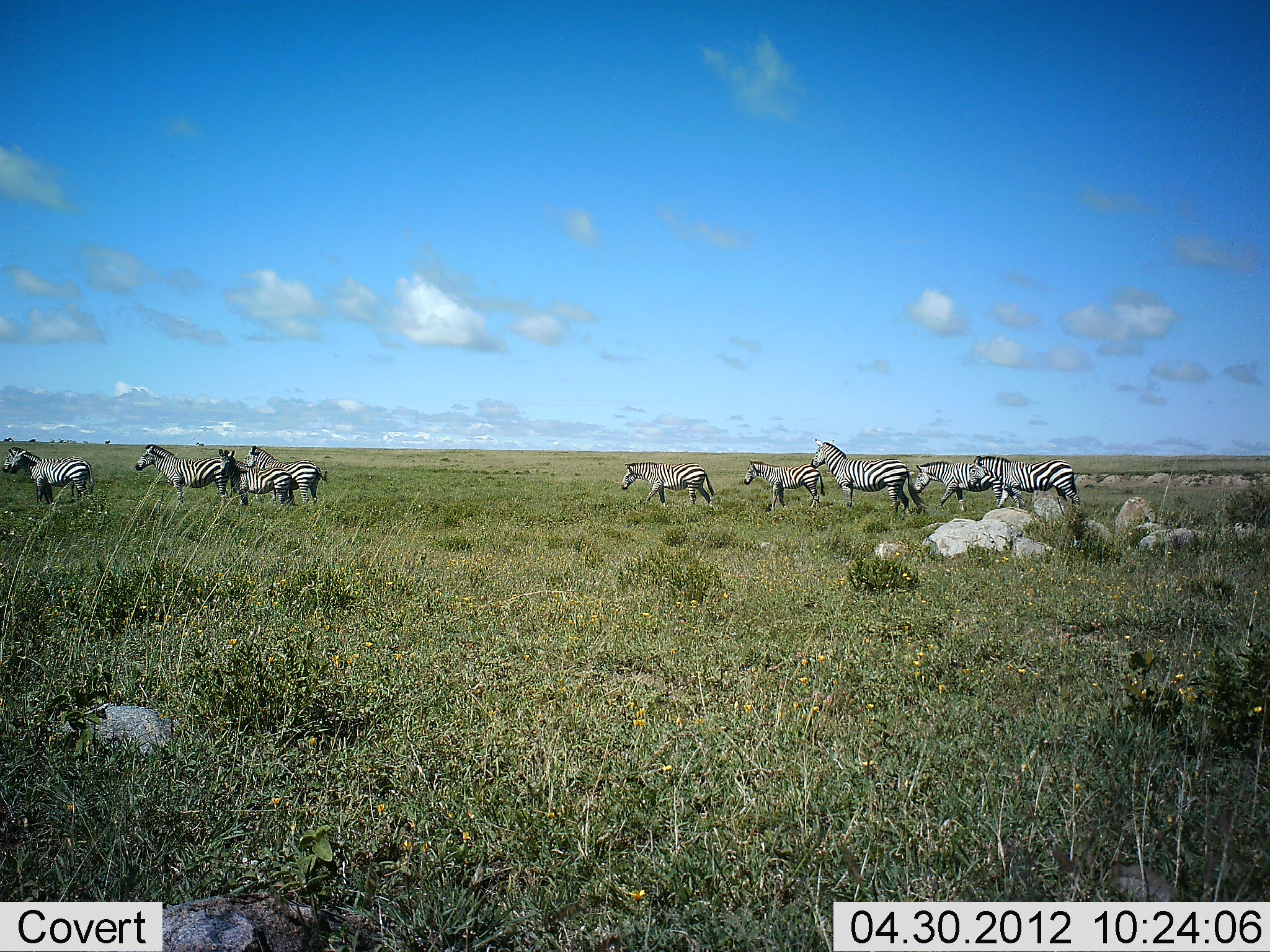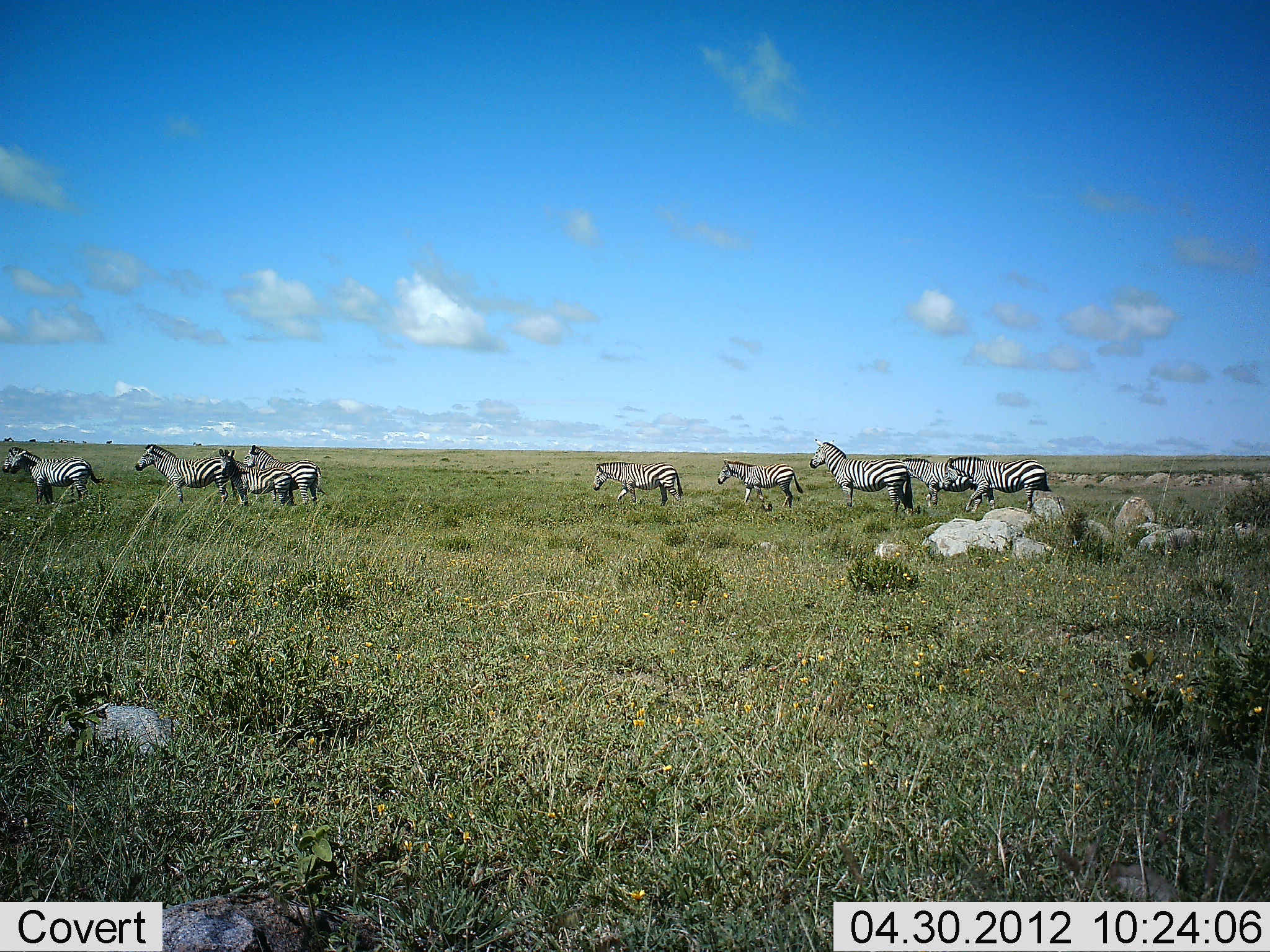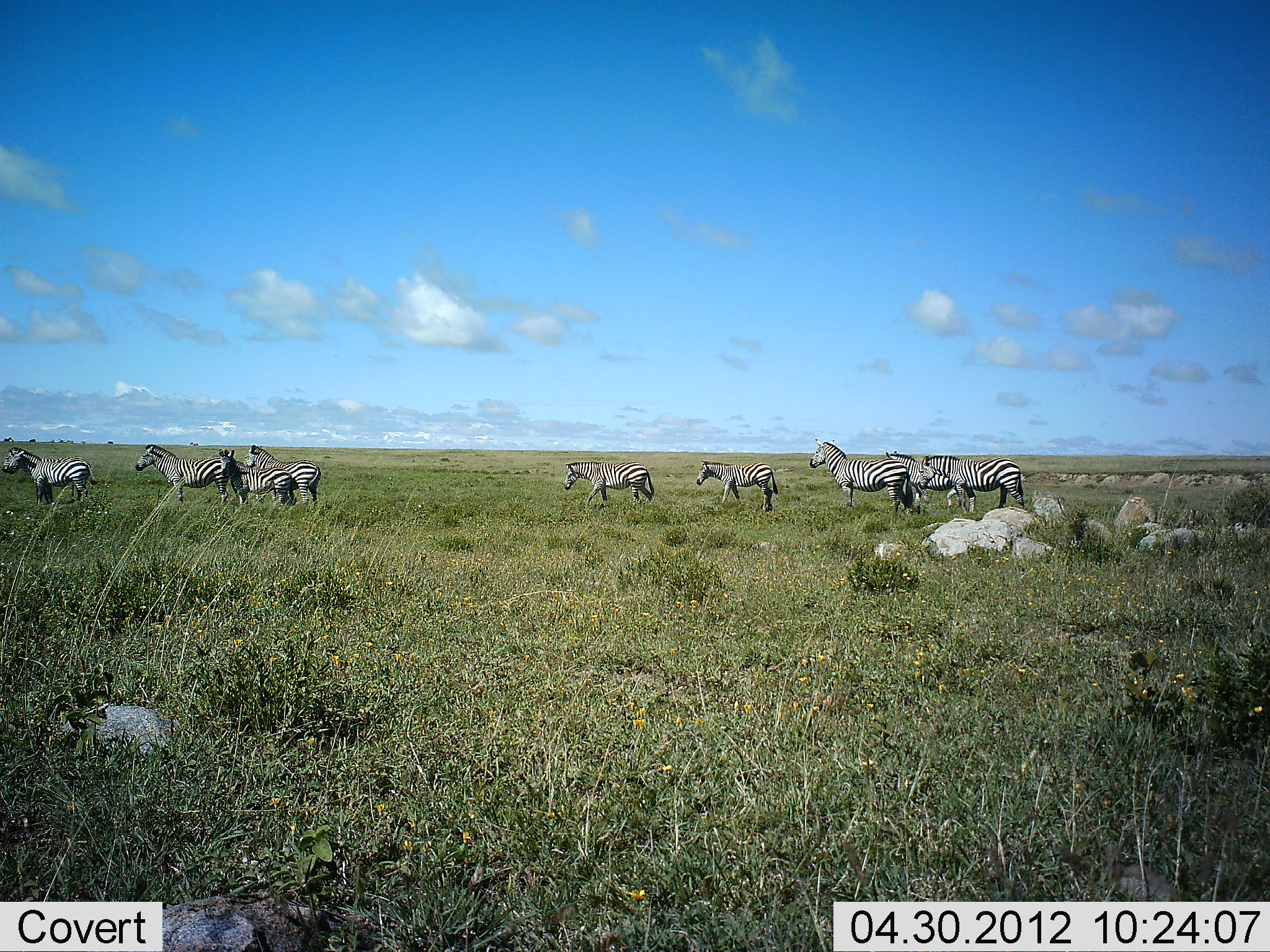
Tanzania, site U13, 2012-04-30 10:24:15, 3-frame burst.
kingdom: Animalia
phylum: Chordata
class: Mammalia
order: Perissodactyla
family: Equidae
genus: Equus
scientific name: Equus quagga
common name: plains zebra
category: zebra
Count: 9.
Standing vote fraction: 81%.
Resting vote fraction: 0%.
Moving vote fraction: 81%.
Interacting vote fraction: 0%.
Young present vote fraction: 19%.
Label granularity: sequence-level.